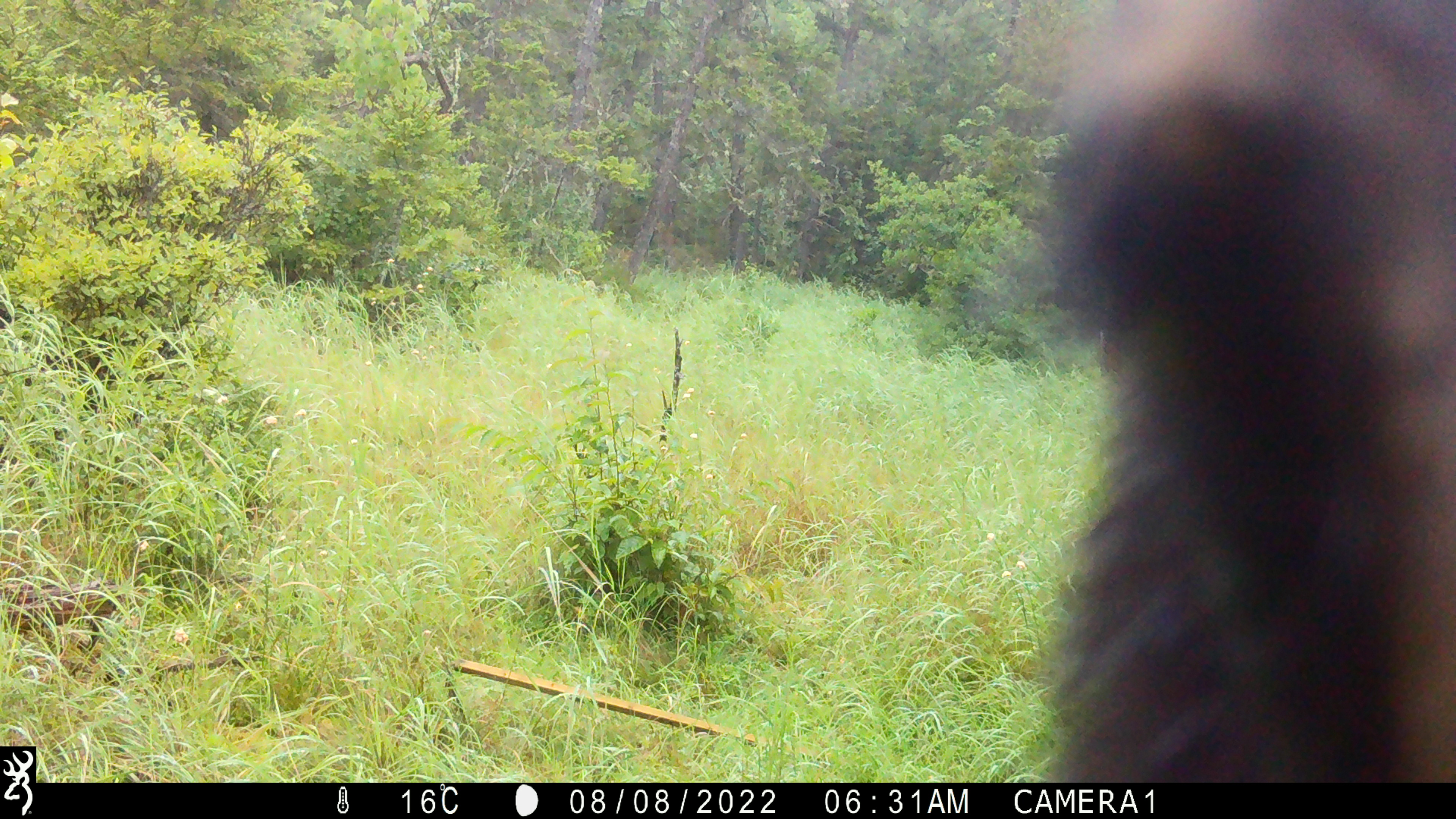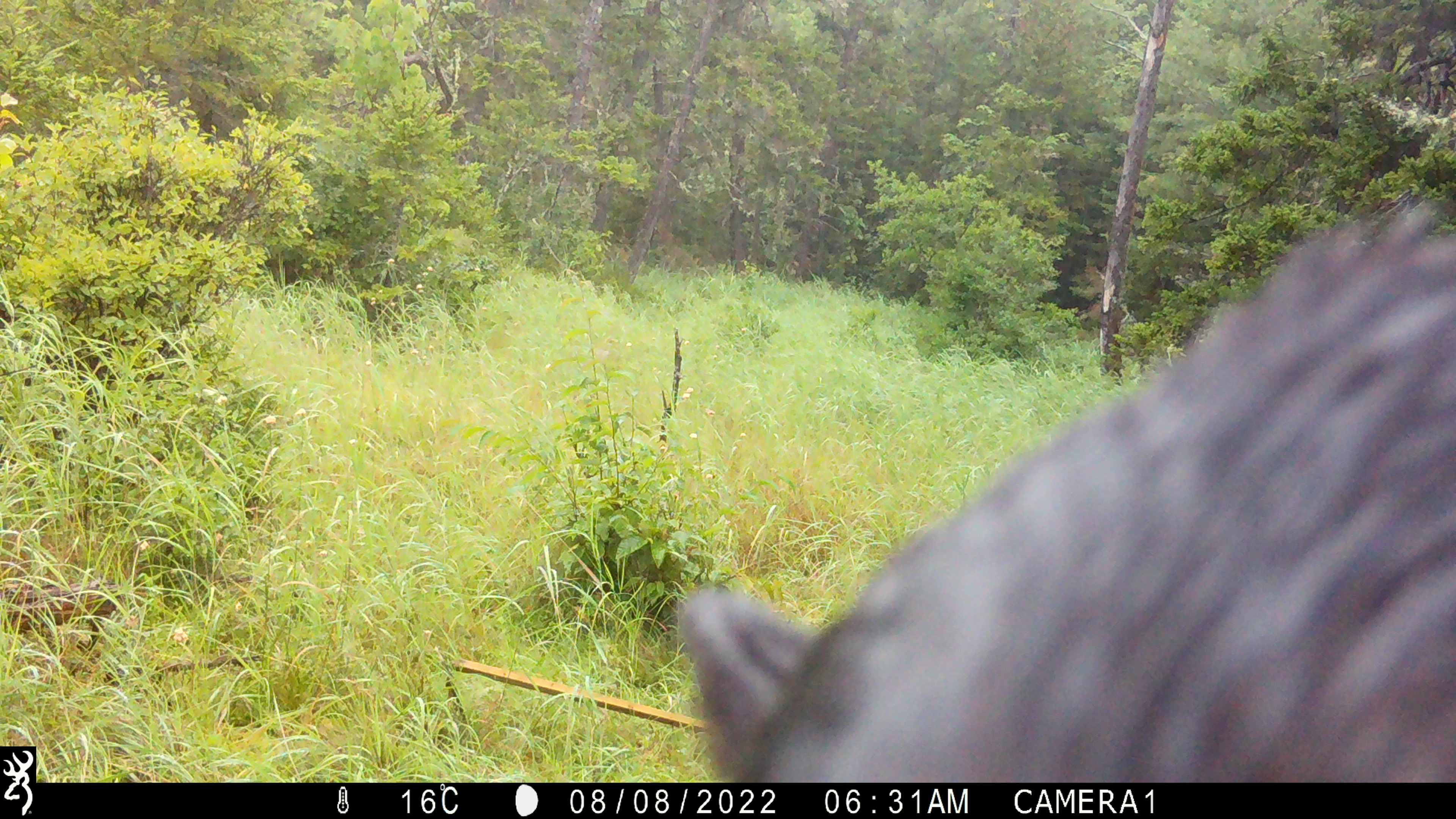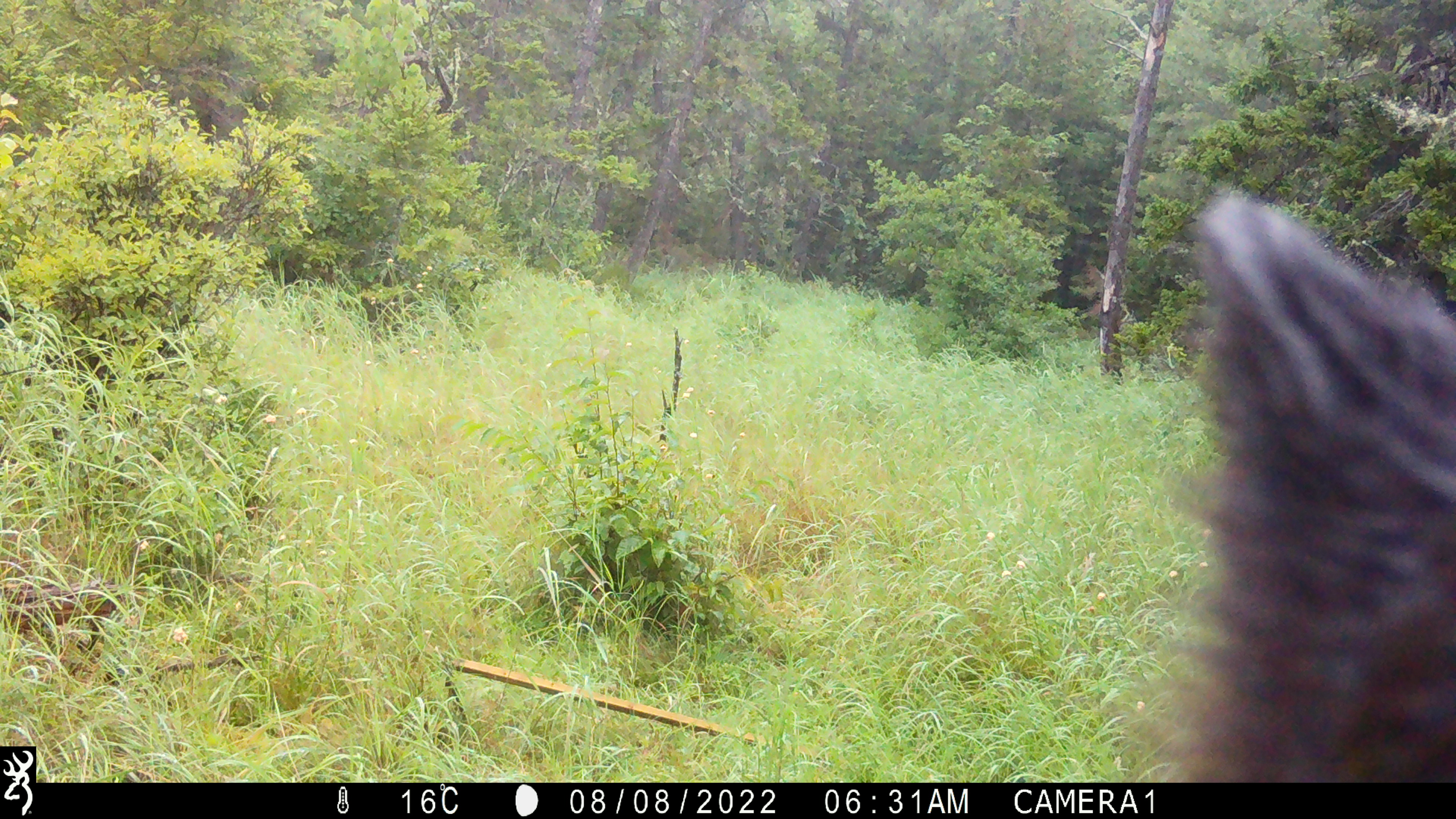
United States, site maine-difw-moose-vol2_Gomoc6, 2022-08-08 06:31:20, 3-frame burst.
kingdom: Animalia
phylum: Chordata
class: Mammalia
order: Carnivora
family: Ursidae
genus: Ursus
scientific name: Ursus americanus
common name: black bear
Black bear (Ursus americanus).